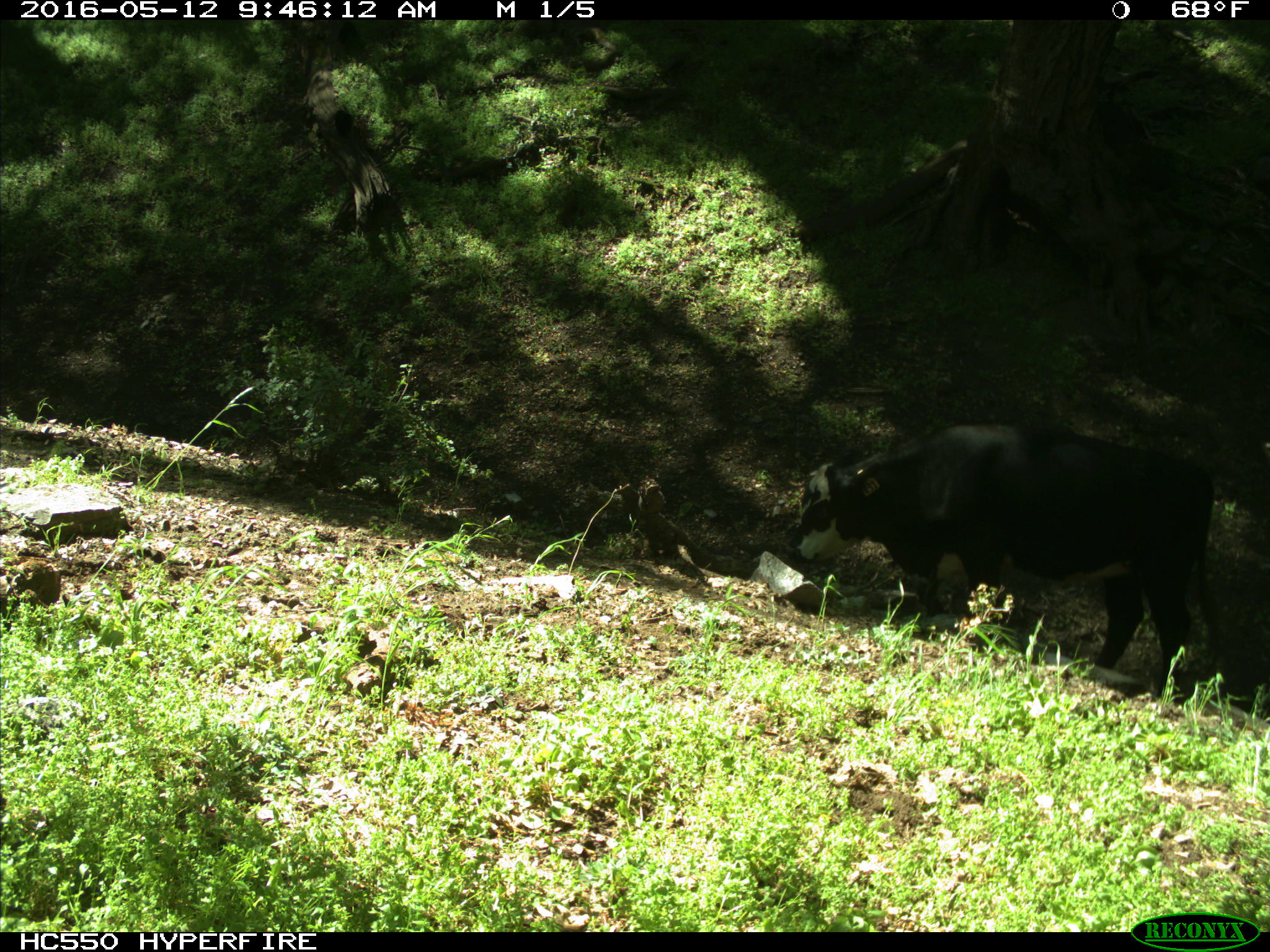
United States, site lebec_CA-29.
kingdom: Animalia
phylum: Chordata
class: Mammalia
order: Artiodactyla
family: Bovidae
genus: Bos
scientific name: Bos taurus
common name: domestic cow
Bos taurus (domestic cow).